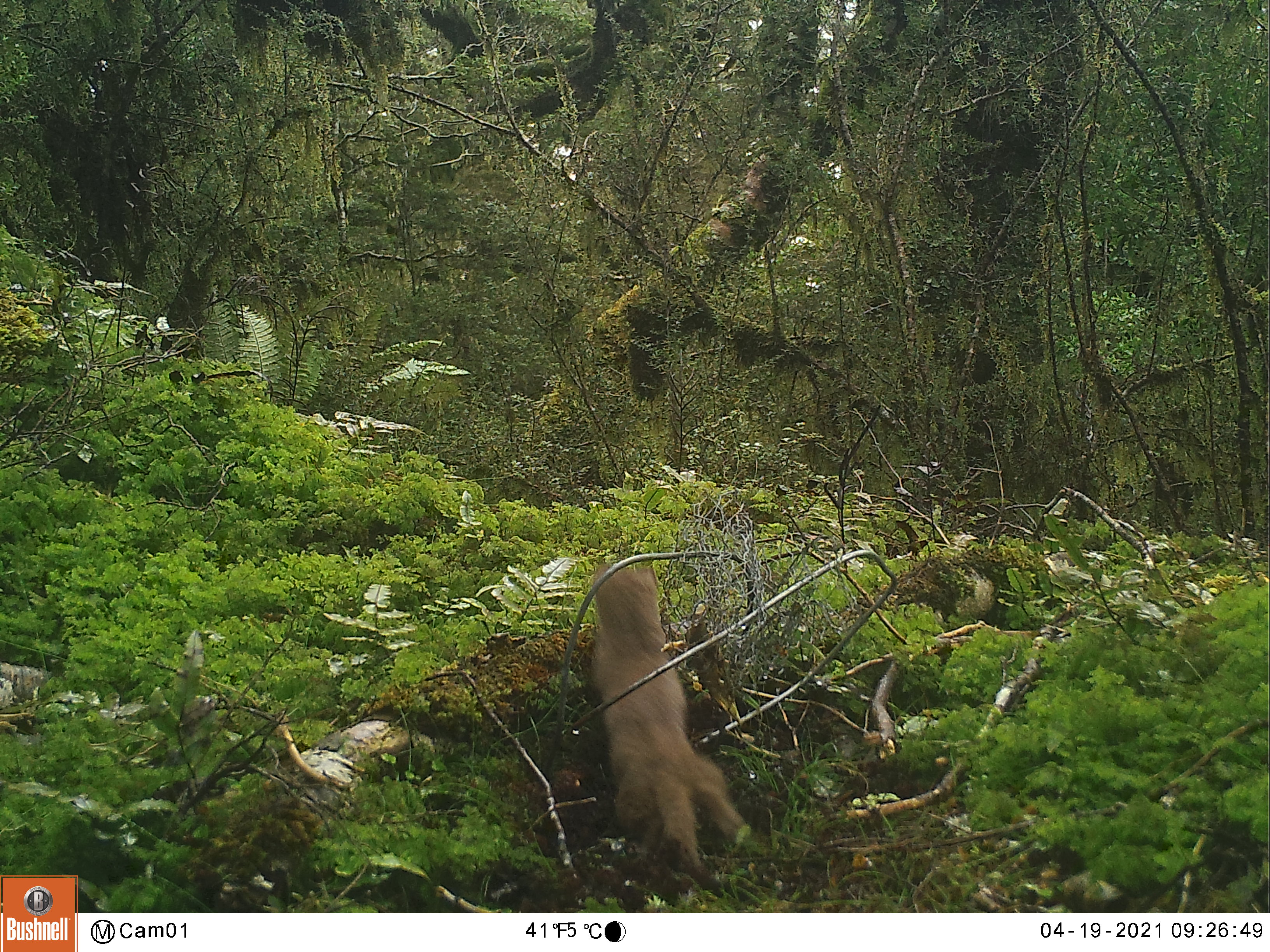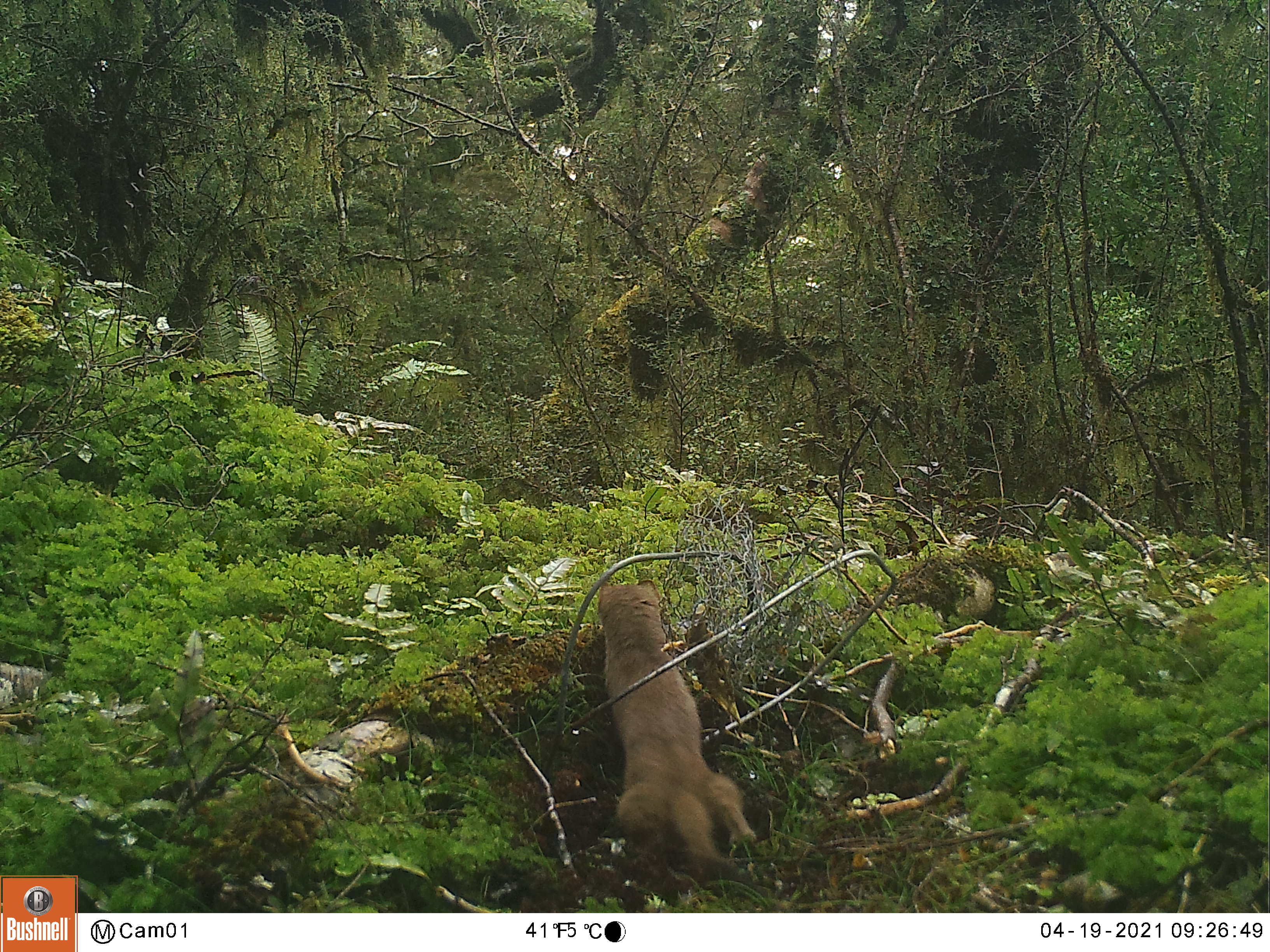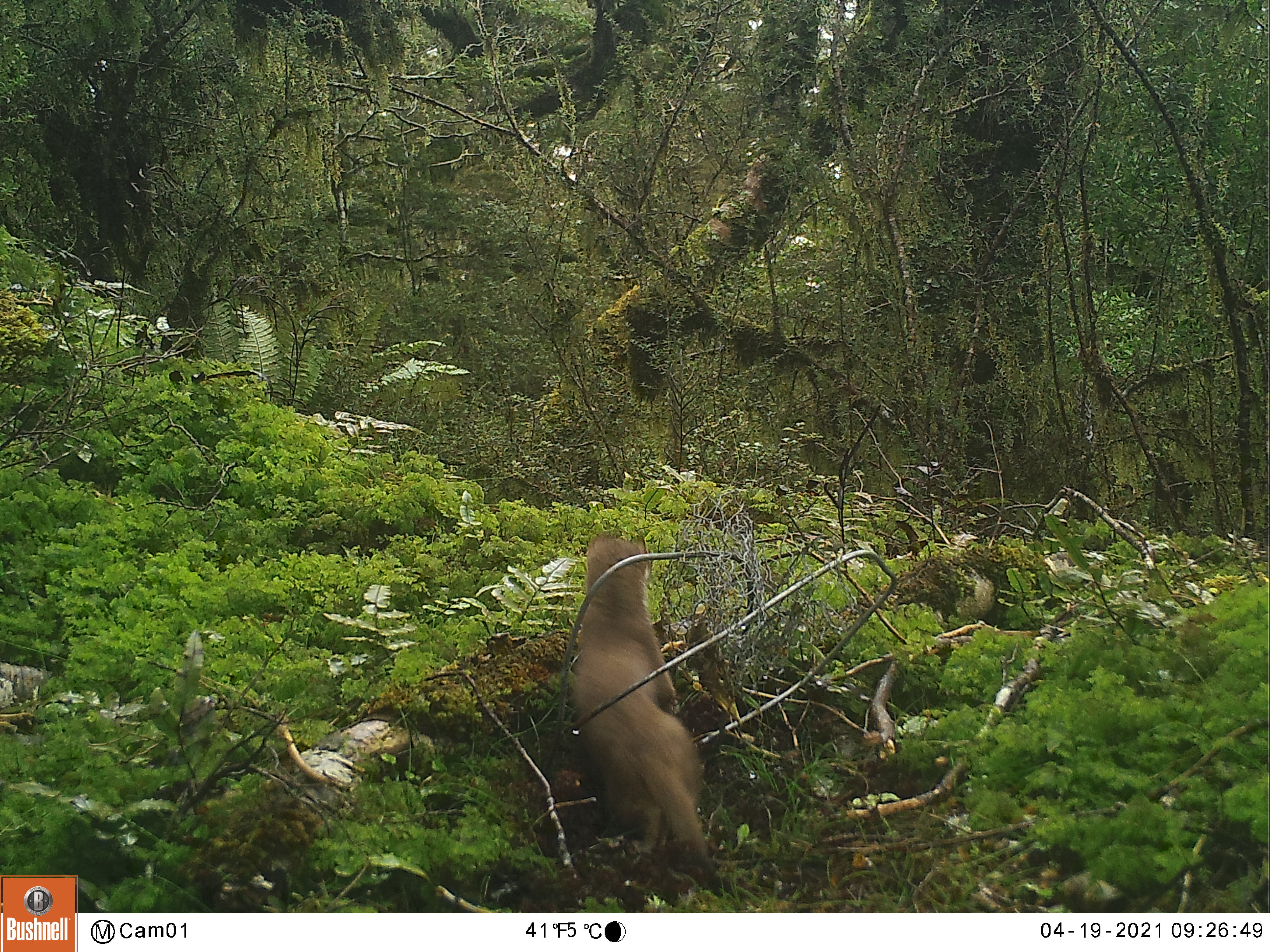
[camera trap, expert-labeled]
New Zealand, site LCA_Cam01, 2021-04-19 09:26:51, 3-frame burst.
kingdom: Animalia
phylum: Chordata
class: Mammalia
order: Carnivora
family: Mustelidae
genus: Mustela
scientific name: Mustela erminea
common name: stoat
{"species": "stoat (Mustela erminea)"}